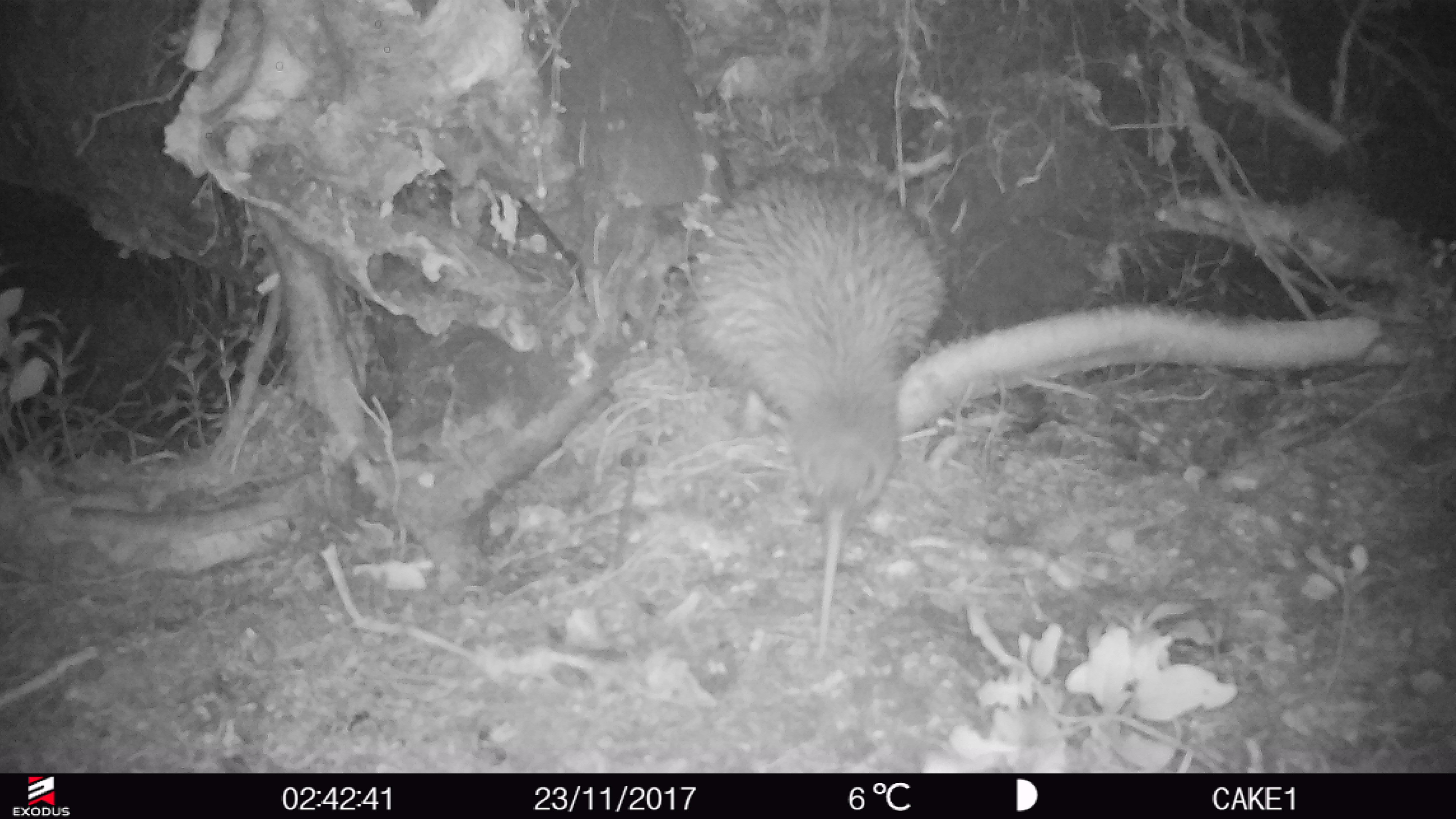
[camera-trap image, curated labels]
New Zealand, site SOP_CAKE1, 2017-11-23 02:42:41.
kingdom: Animalia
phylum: Chordata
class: Aves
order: Apterygiformes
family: Apterygidae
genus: Apteryx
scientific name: Apteryx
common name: kiwi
Kiwi (Apteryx).